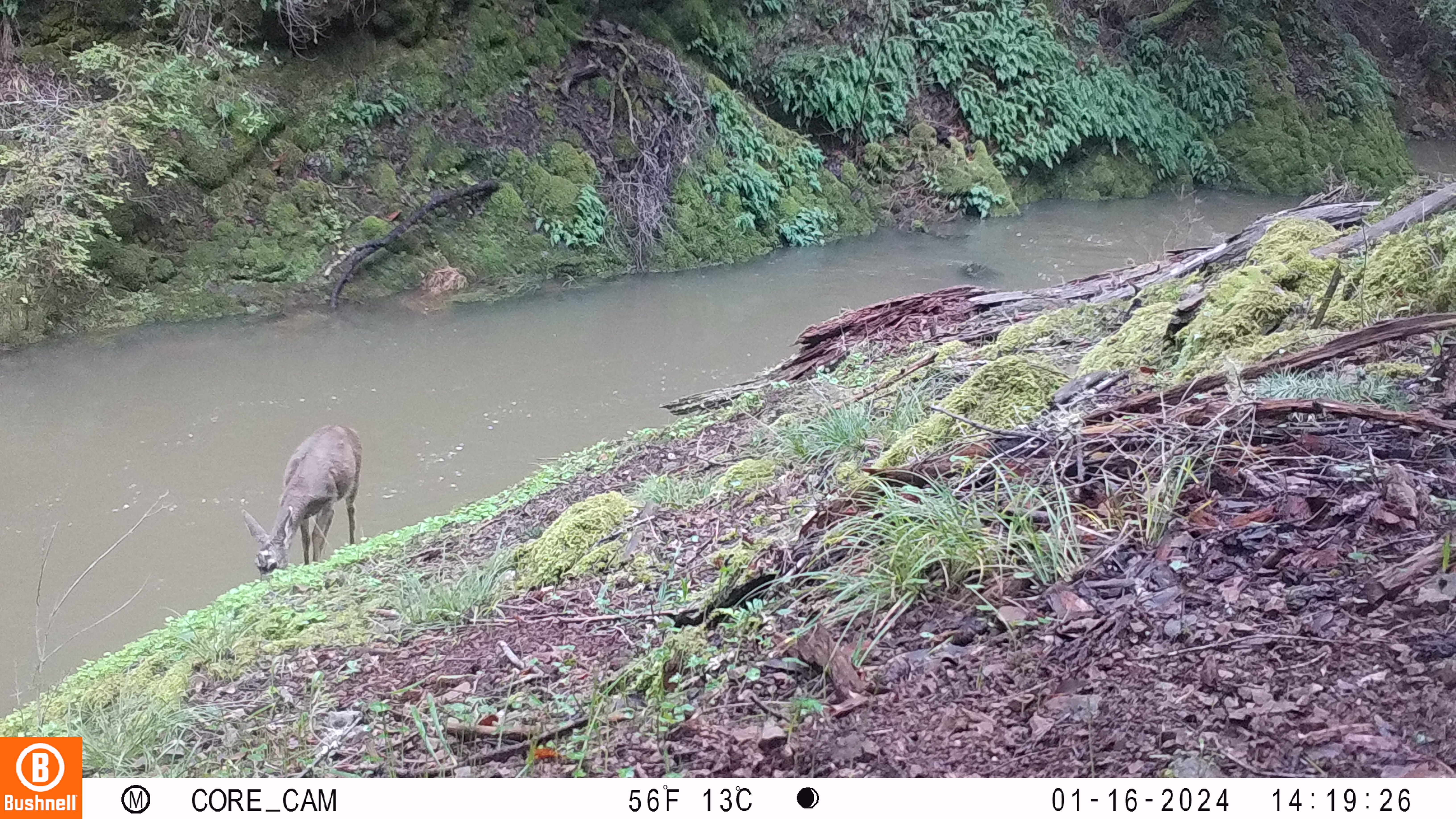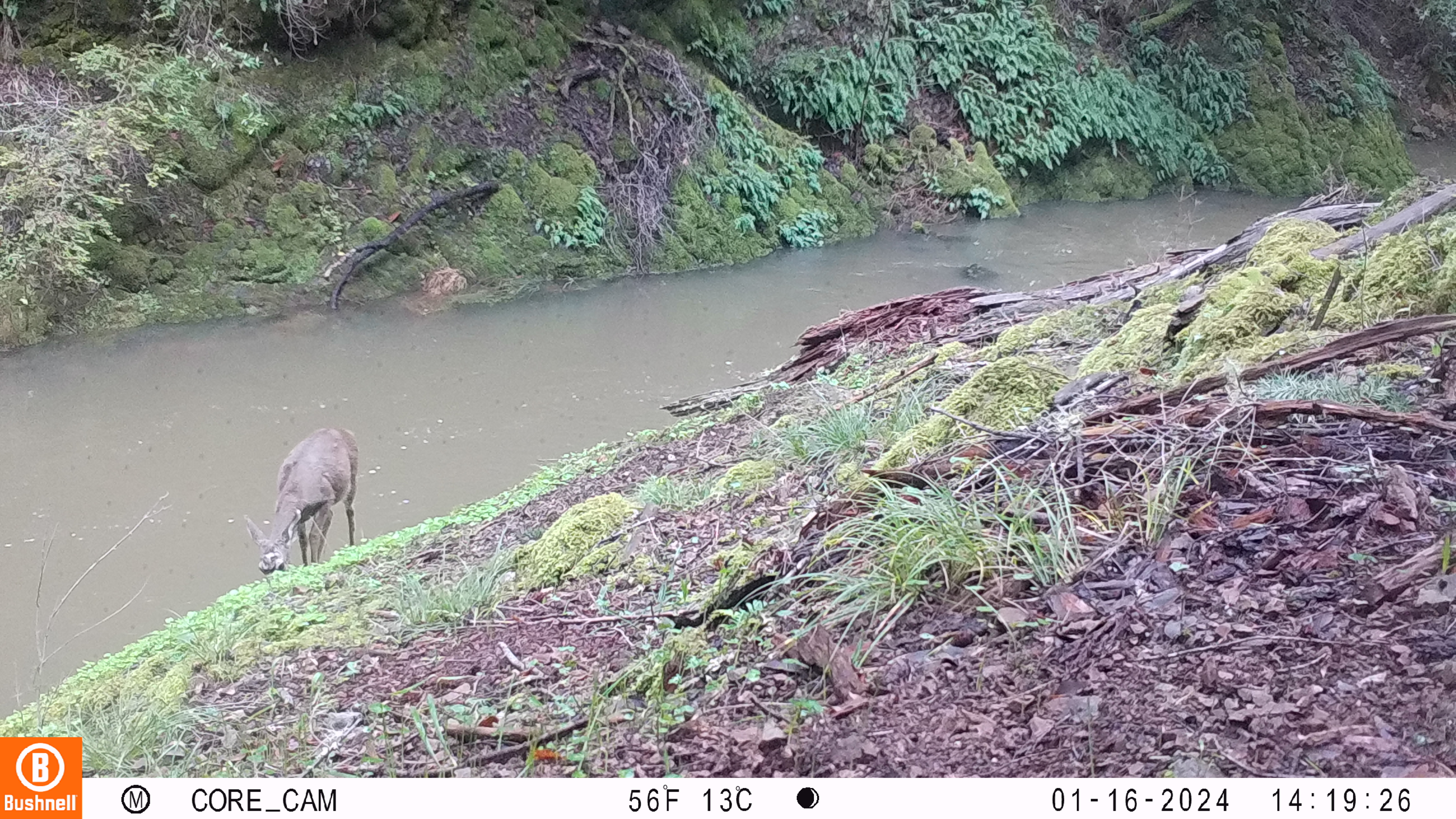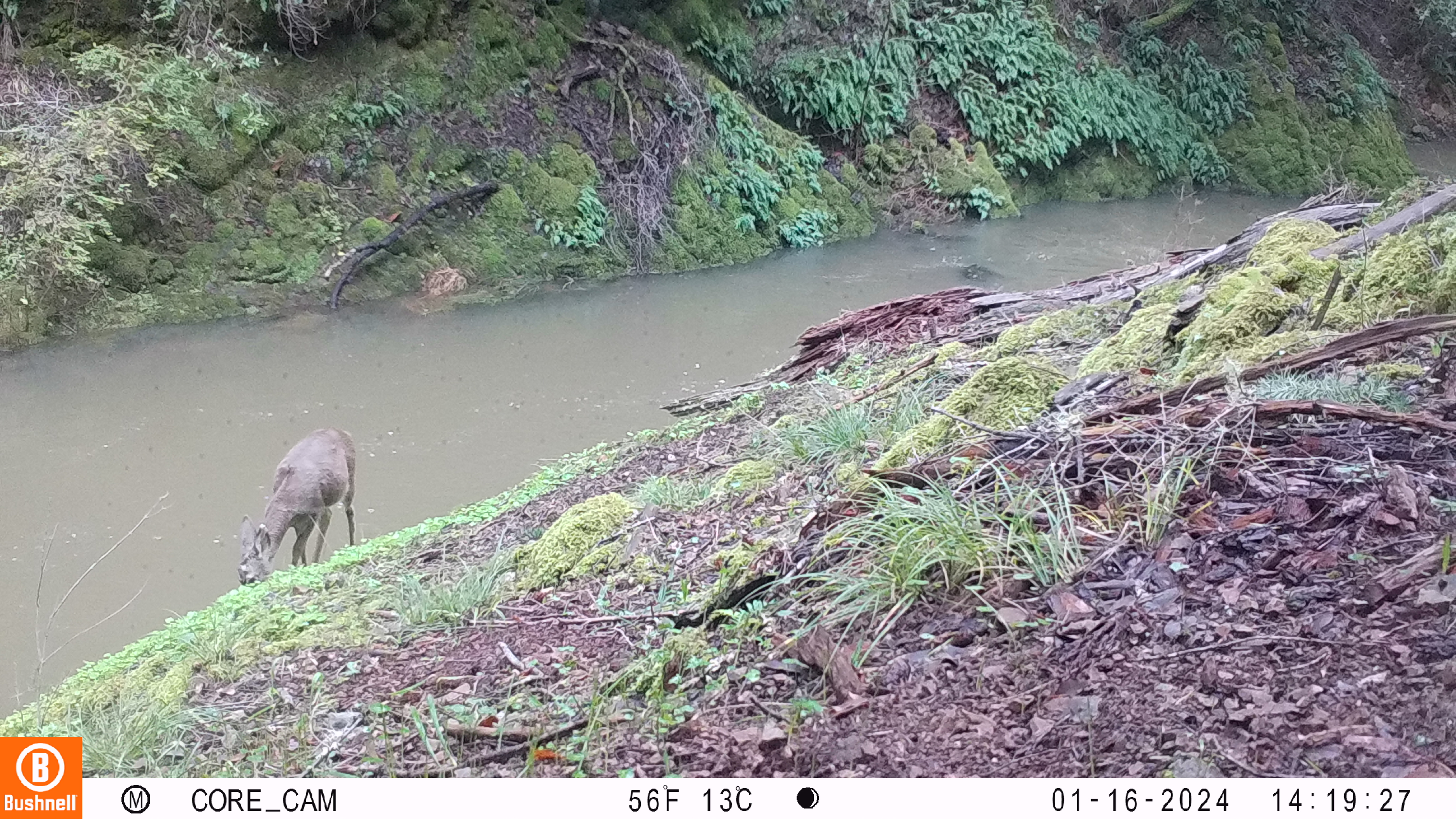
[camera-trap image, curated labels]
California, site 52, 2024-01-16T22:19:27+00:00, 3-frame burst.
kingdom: Animalia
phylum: Chordata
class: Mammalia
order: Artiodactyla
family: Cervidae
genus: Odocoileus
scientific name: Odocoileus hemionus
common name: mule deer